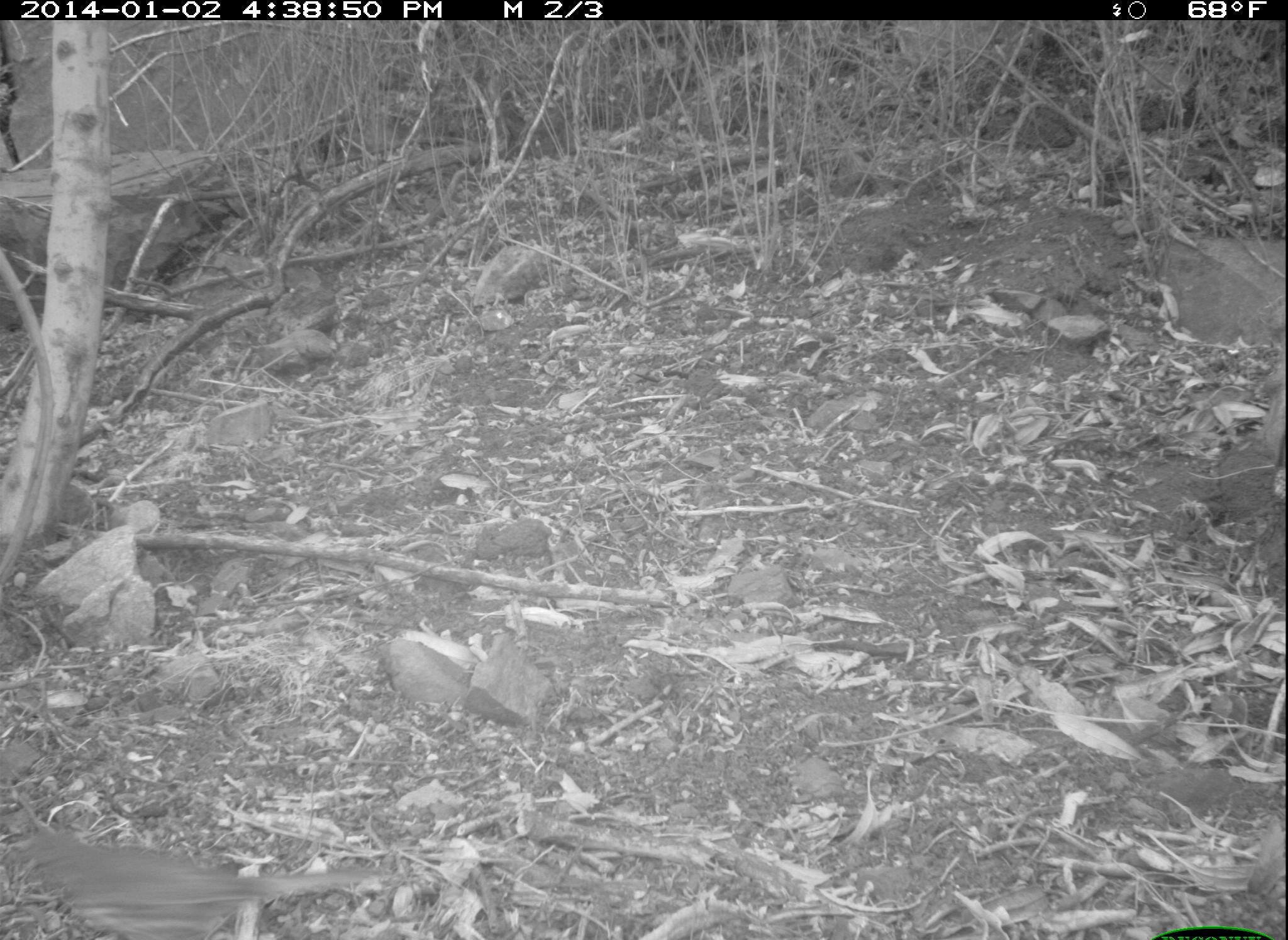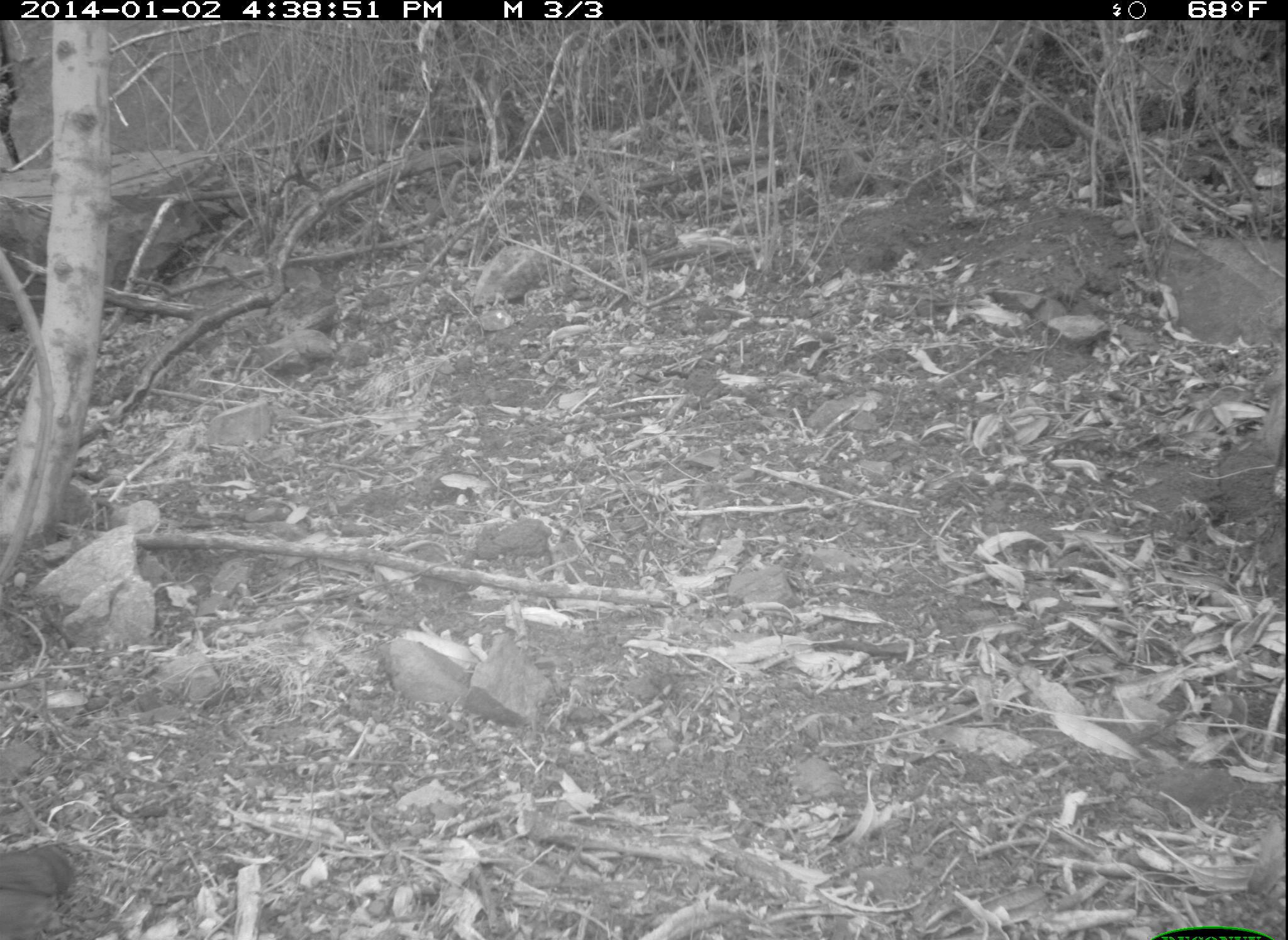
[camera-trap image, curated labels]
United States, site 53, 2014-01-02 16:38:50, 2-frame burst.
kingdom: Animalia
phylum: Chordata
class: Aves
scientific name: Aves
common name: bird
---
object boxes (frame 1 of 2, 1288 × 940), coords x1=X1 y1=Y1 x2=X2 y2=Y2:
bird: x1=6 y1=827 x2=401 y2=940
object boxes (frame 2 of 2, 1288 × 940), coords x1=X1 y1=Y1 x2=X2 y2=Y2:
bird: x1=0 y1=838 x2=75 y2=940